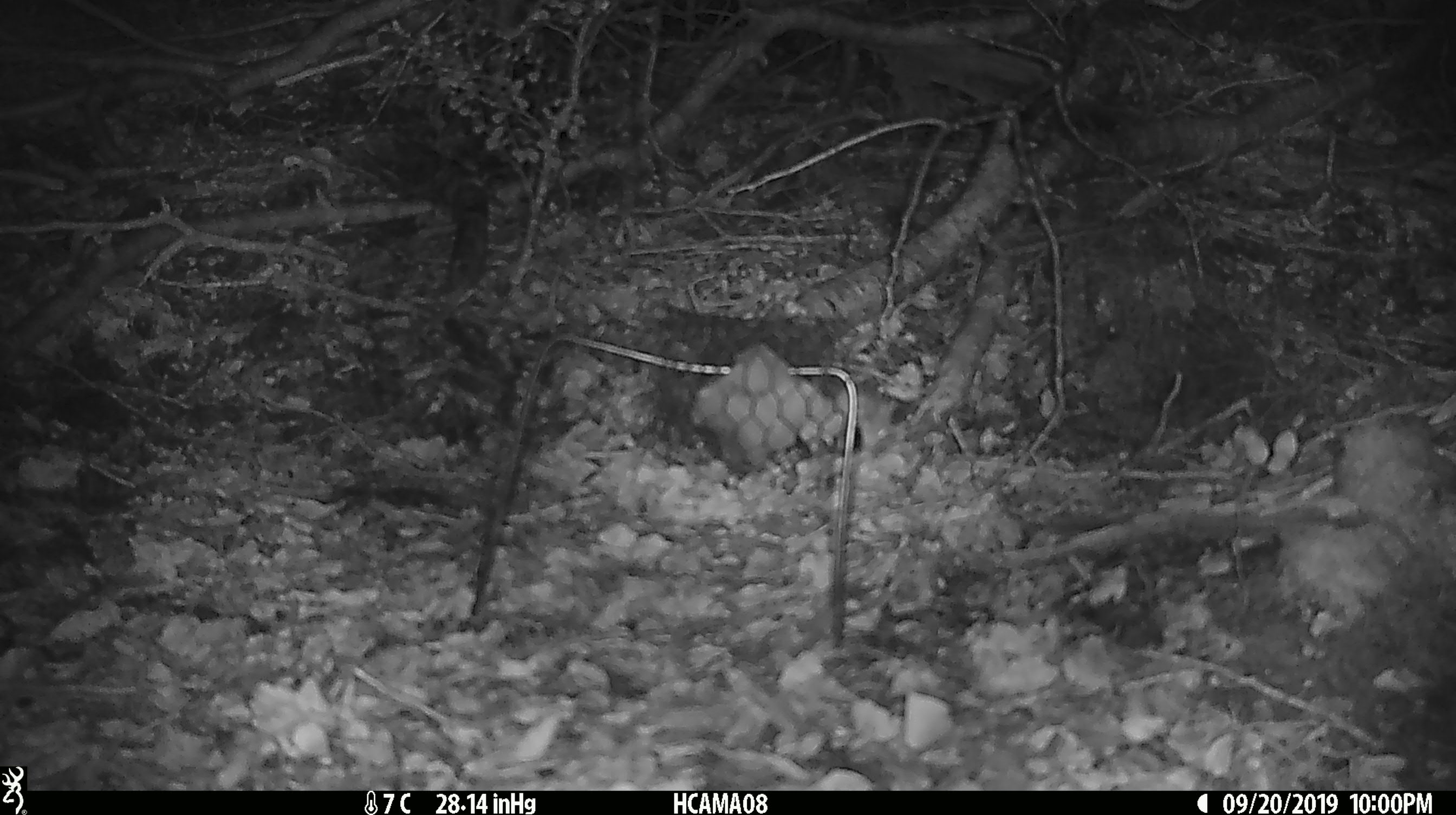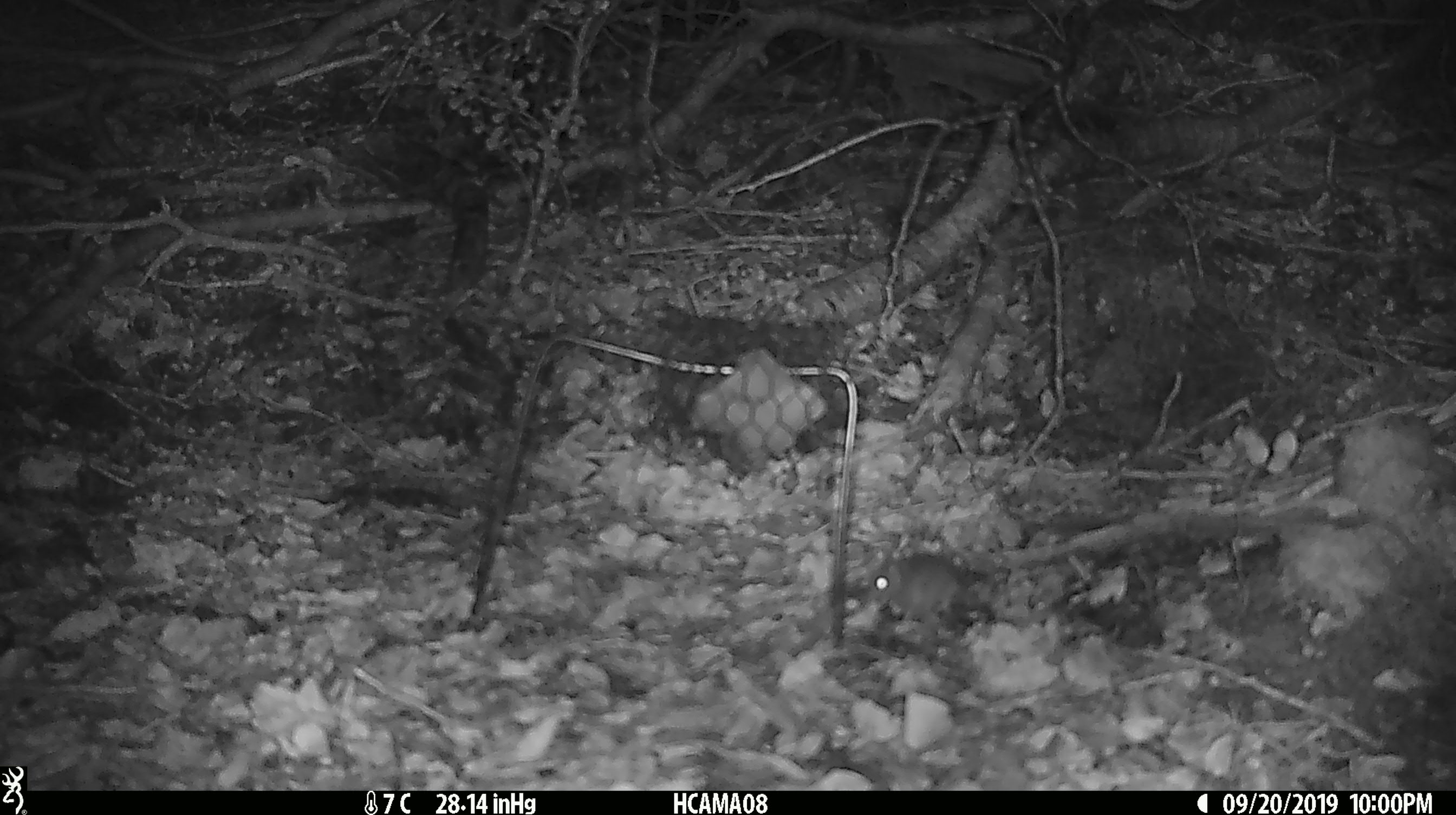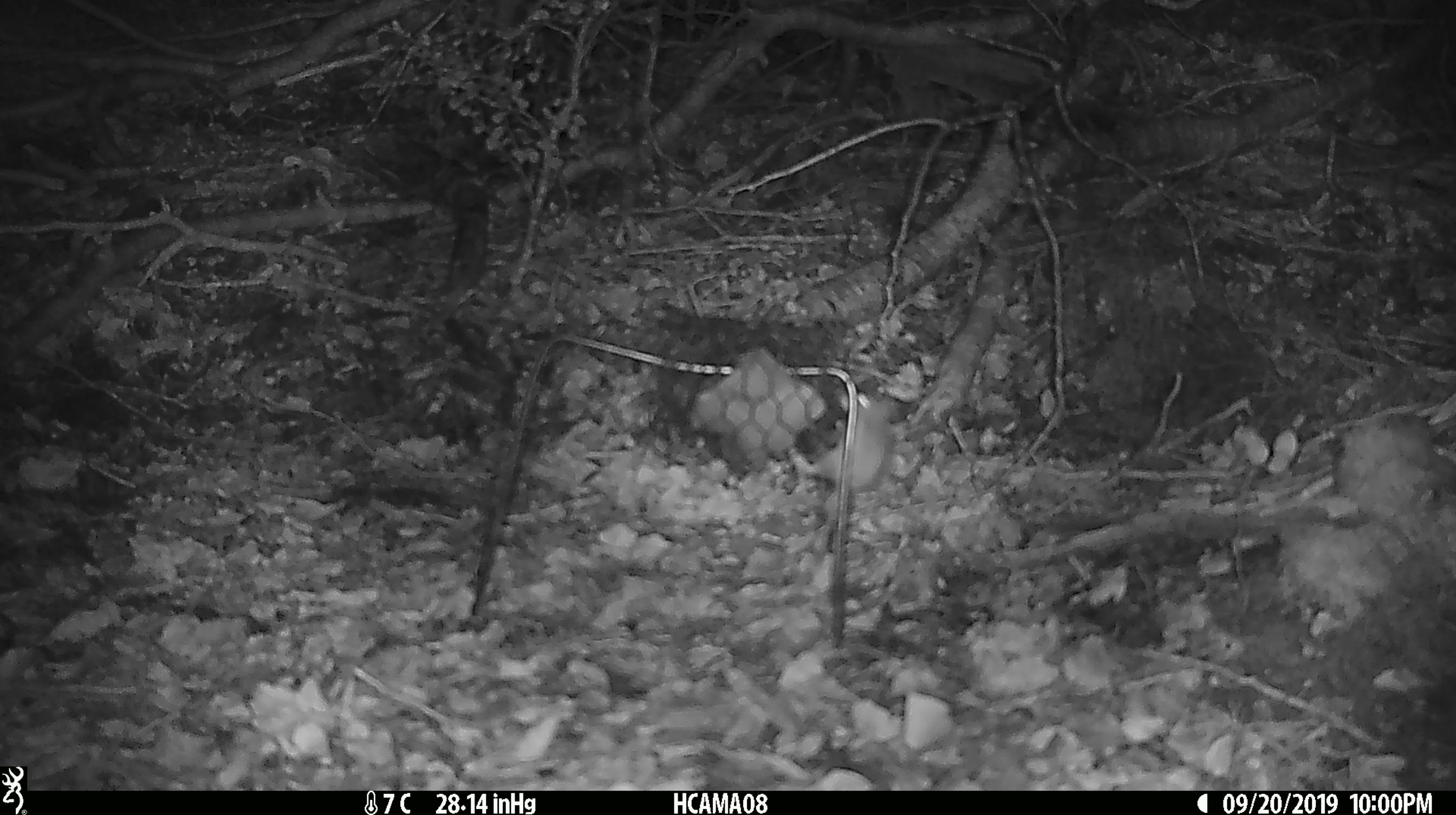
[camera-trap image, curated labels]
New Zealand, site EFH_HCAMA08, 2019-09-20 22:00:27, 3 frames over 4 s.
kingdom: Animalia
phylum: Chordata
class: Mammalia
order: Rodentia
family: Muridae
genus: Mus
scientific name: Mus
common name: mouse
Mouse (Mus).